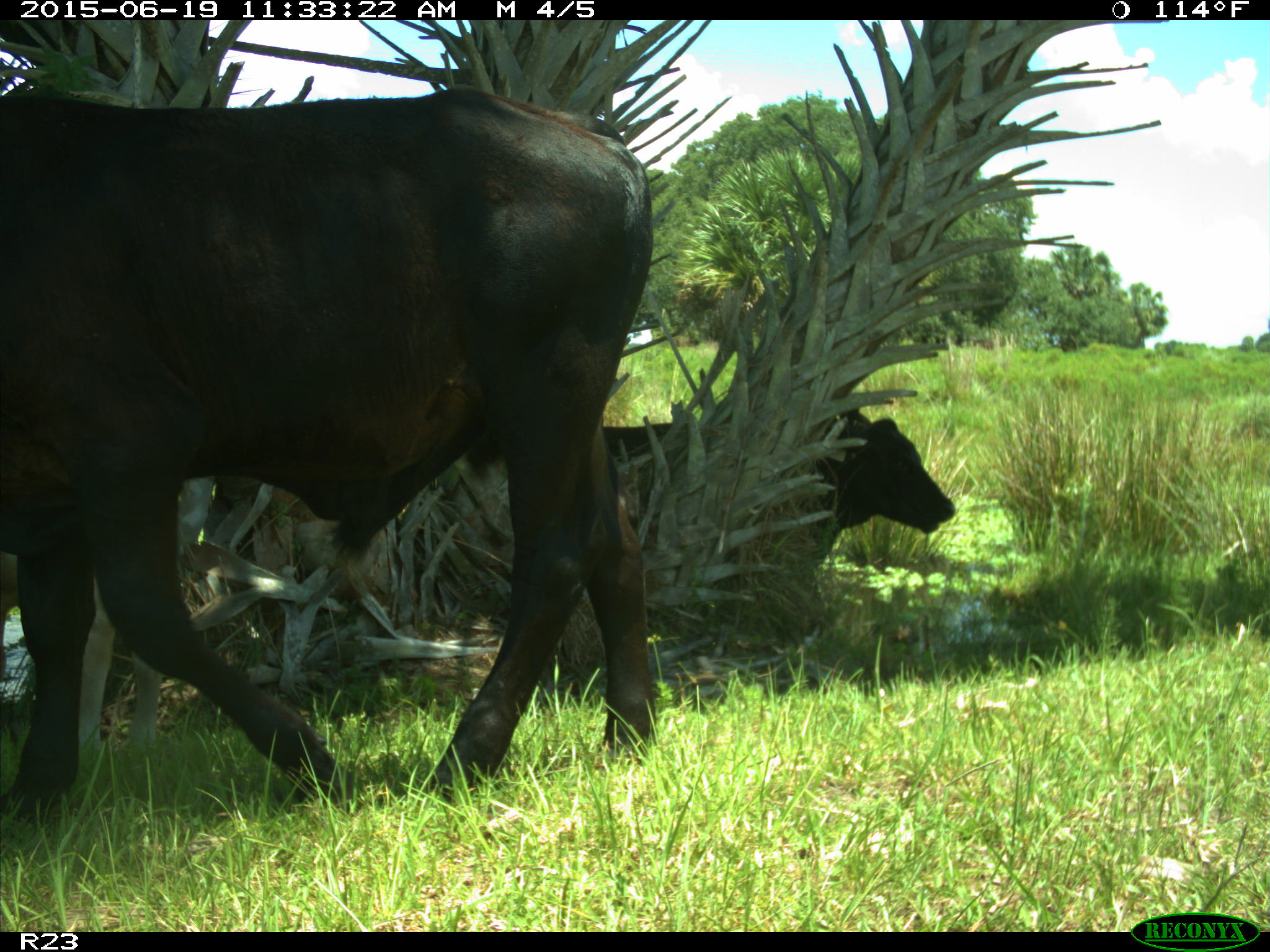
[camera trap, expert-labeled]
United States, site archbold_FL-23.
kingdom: Animalia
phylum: Chordata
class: Mammalia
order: Artiodactyla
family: Bovidae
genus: Bos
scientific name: Bos taurus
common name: domestic cow